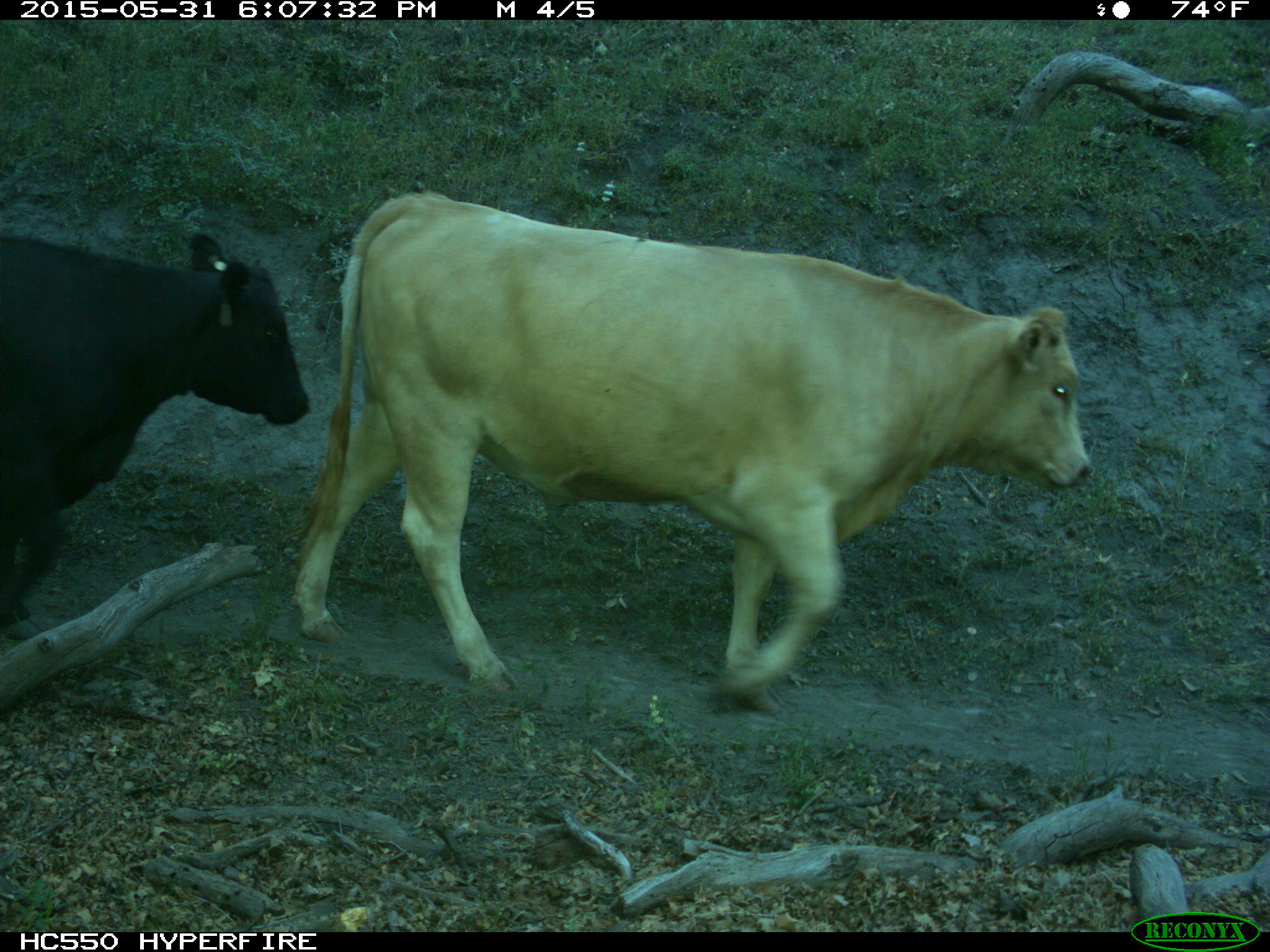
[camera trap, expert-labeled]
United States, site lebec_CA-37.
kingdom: Animalia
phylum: Chordata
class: Mammalia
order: Artiodactyla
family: Bovidae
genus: Bos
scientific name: Bos taurus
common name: domestic cow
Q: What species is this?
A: Bos taurus (domestic cow).